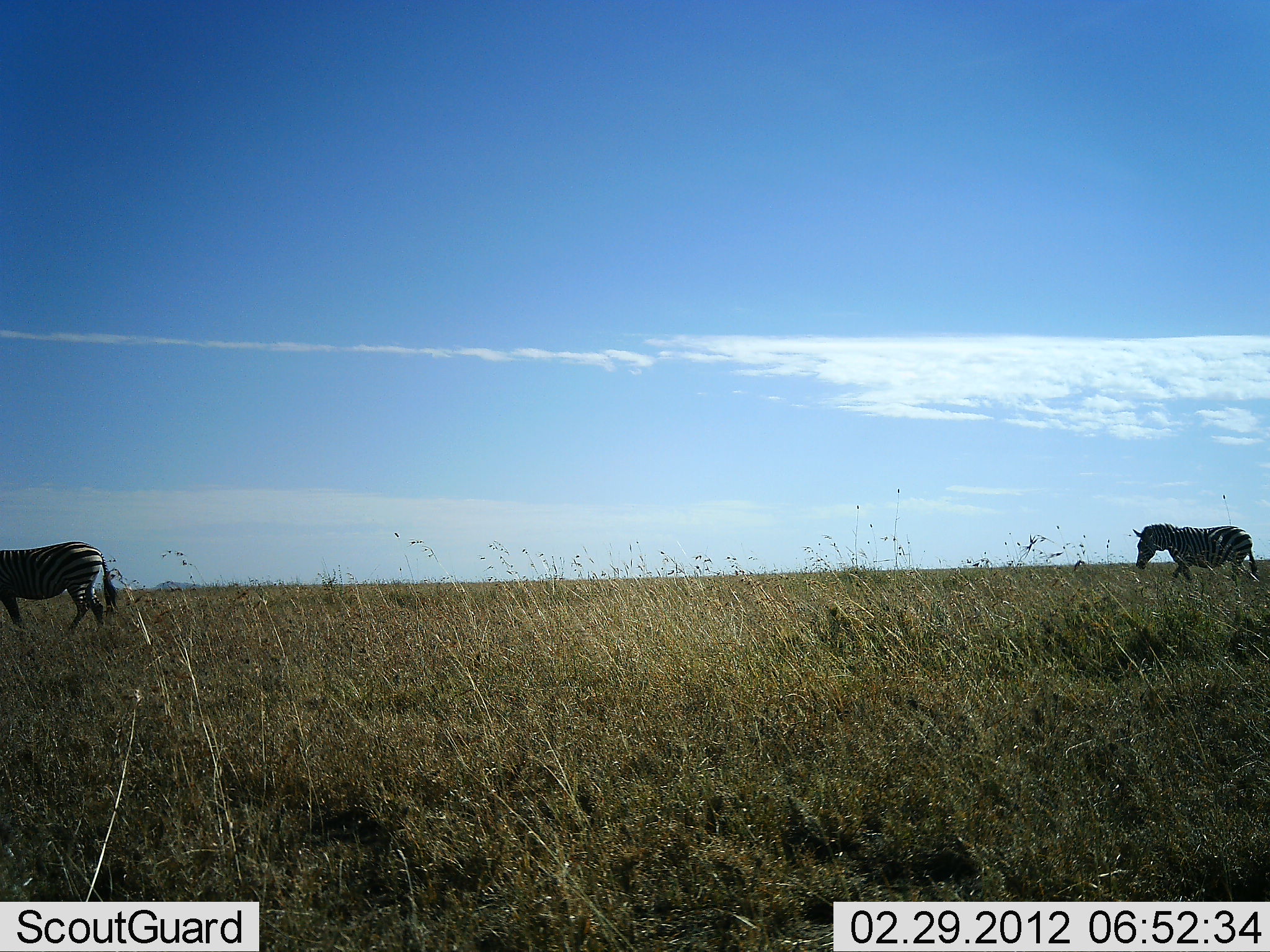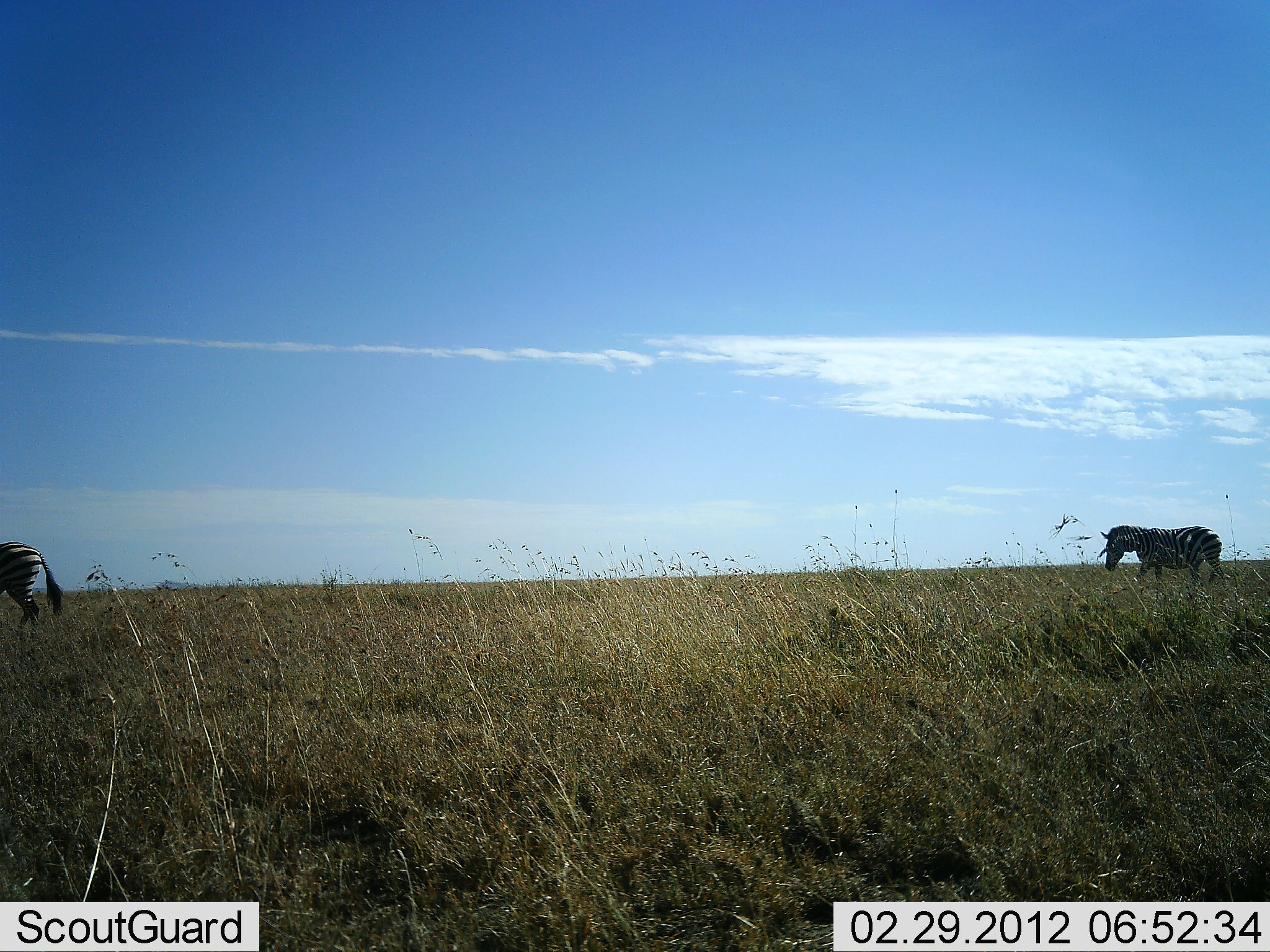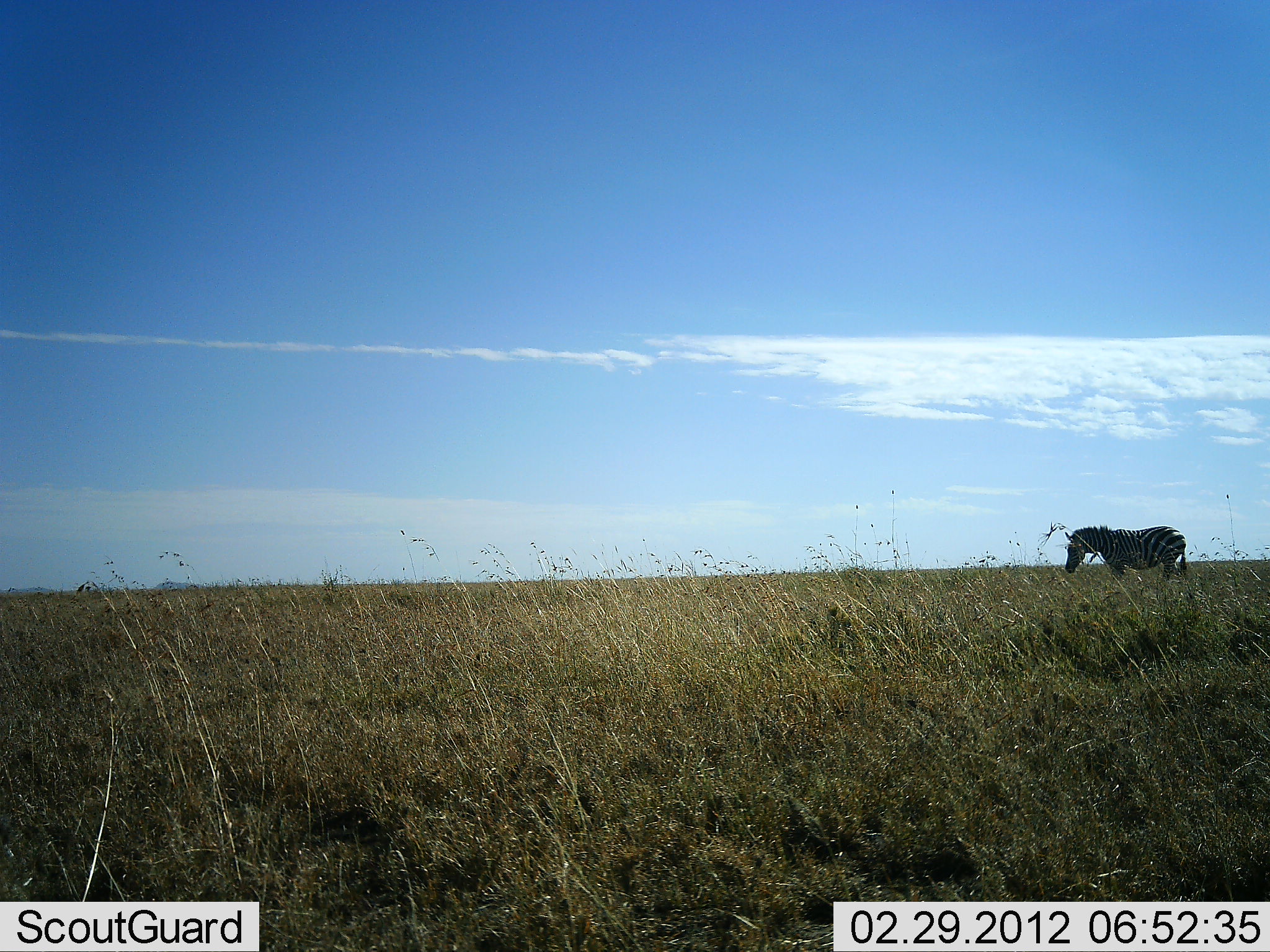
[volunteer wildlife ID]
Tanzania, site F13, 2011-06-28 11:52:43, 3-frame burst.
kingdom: Animalia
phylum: Chordata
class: Mammalia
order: Perissodactyla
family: Equidae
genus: Equus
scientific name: Equus quagga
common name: plains zebra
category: zebra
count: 2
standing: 20%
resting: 0%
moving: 80%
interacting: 0%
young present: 0%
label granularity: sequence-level